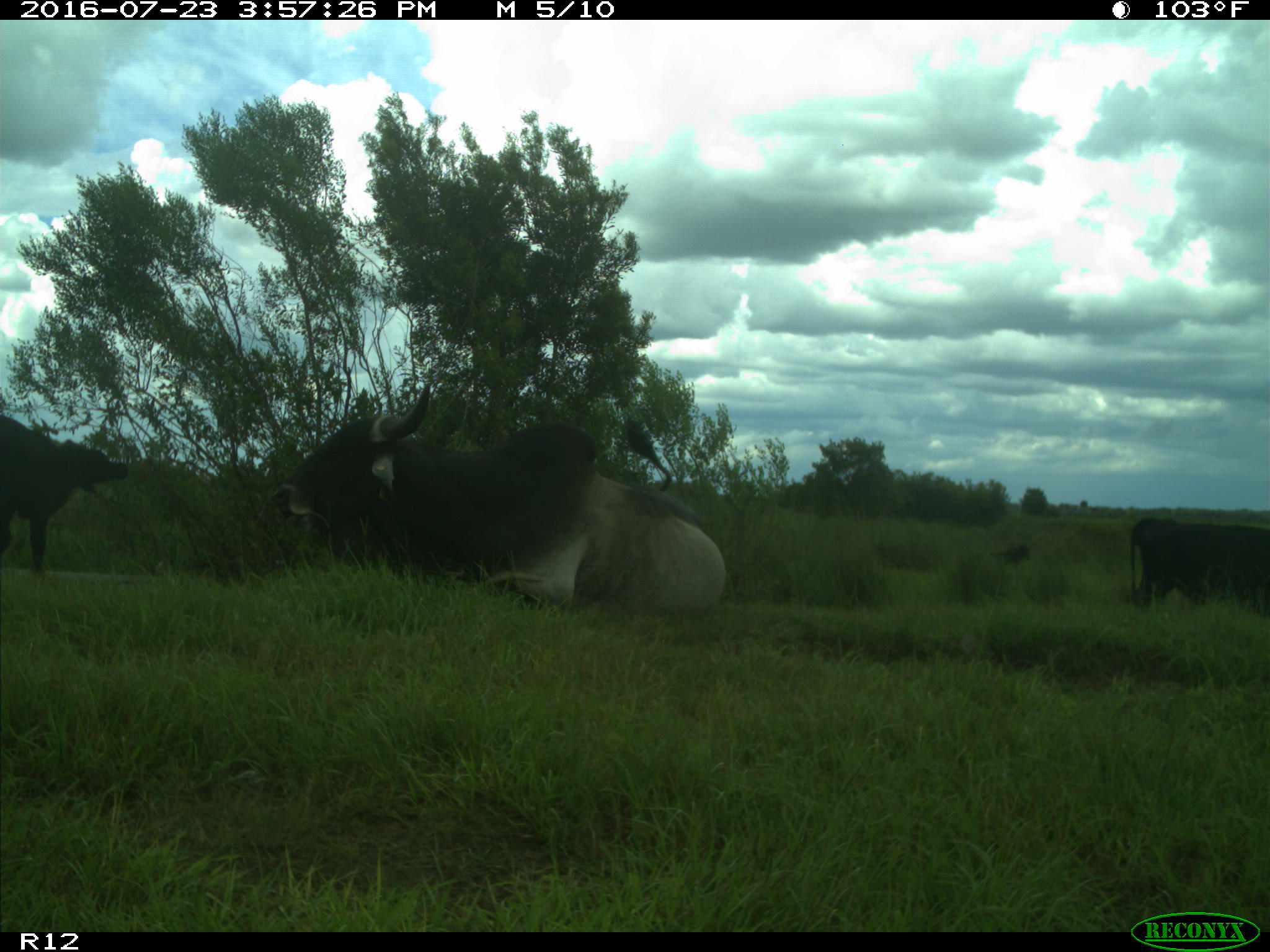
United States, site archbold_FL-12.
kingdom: Animalia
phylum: Chordata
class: Mammalia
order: Artiodactyla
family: Bovidae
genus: Bos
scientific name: Bos taurus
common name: domestic cow